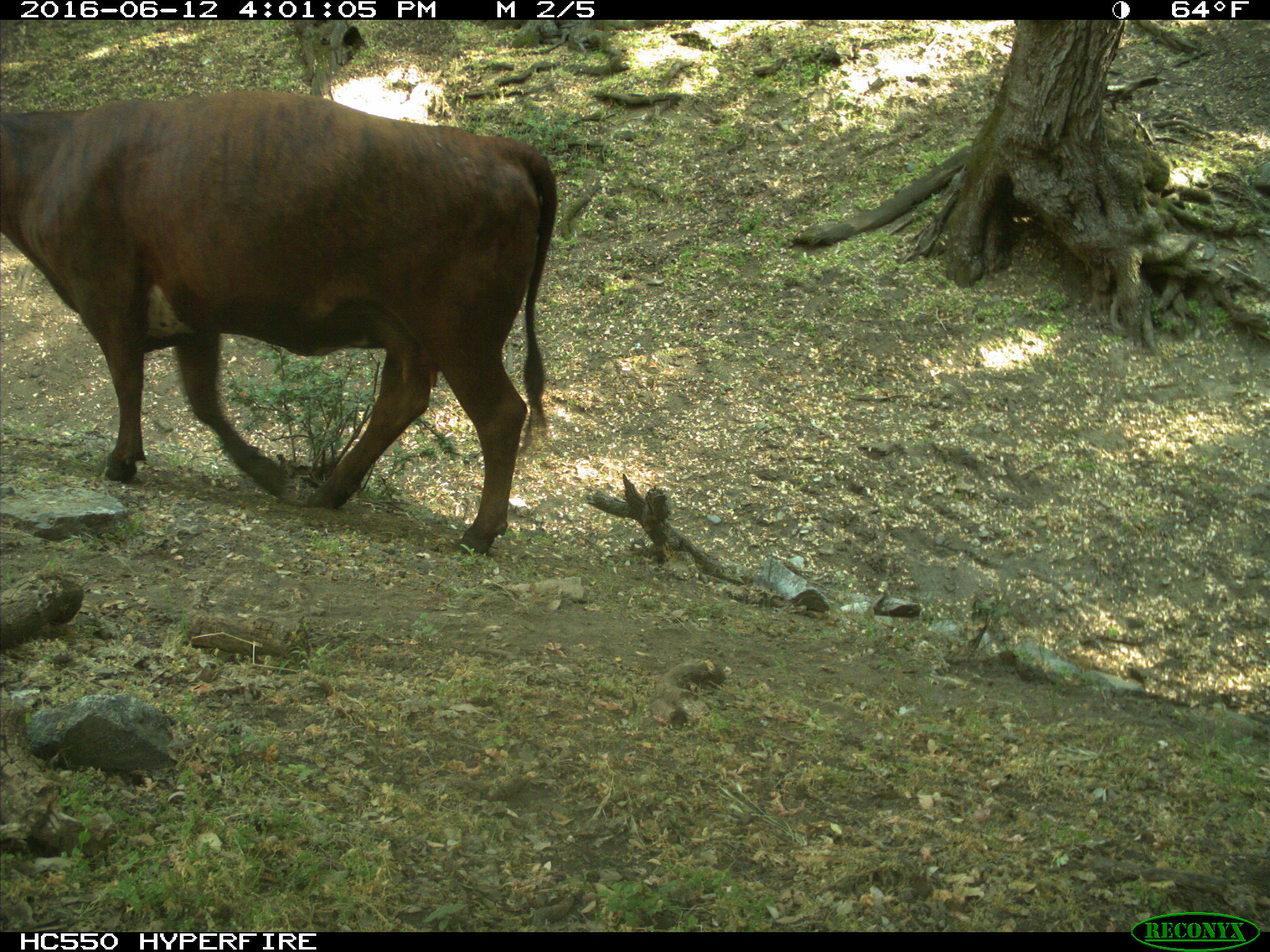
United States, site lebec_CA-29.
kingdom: Animalia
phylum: Chordata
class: Mammalia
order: Artiodactyla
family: Bovidae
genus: Bos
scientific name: Bos taurus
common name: domestic cow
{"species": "Bos taurus (domestic cow)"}